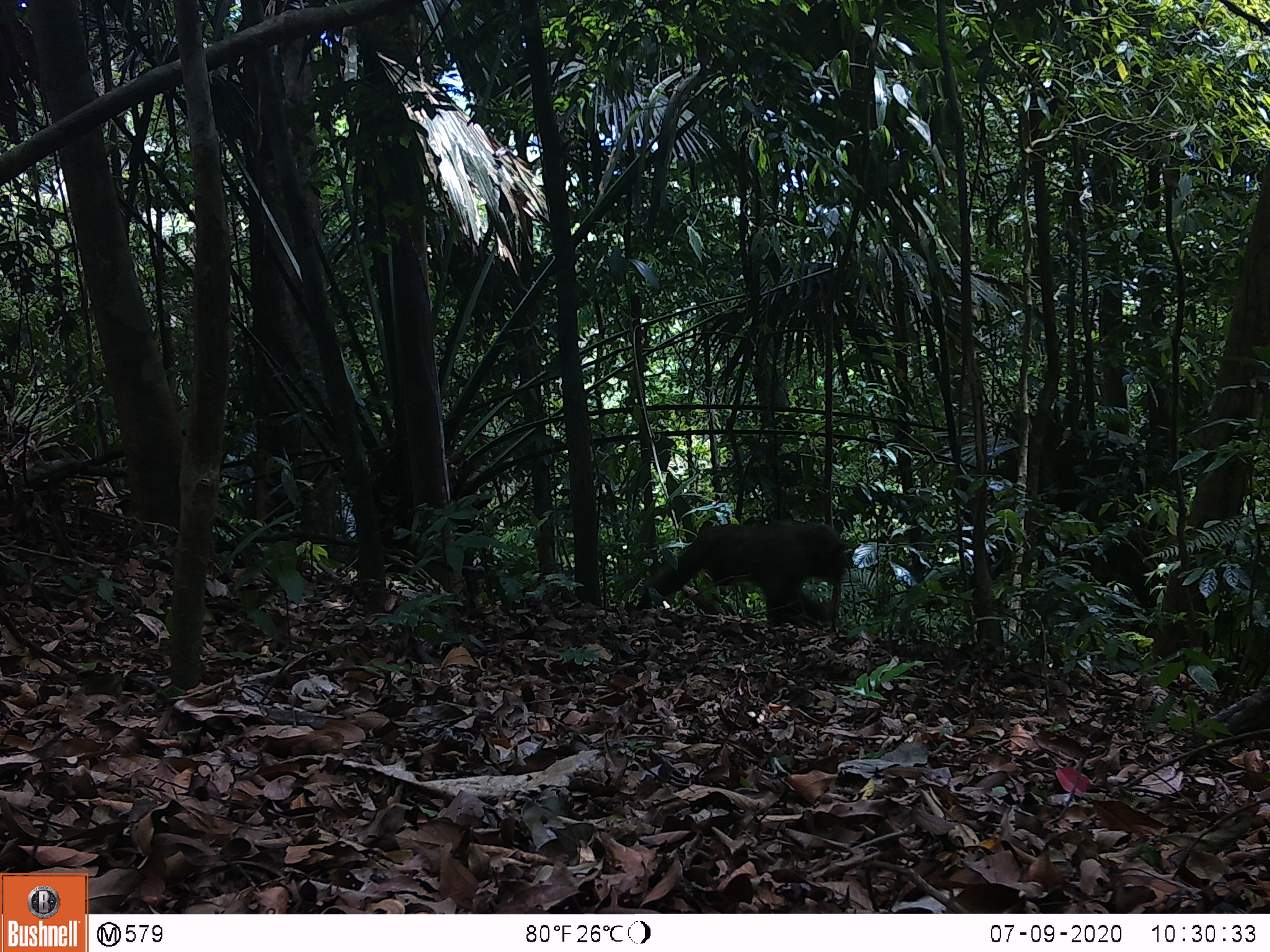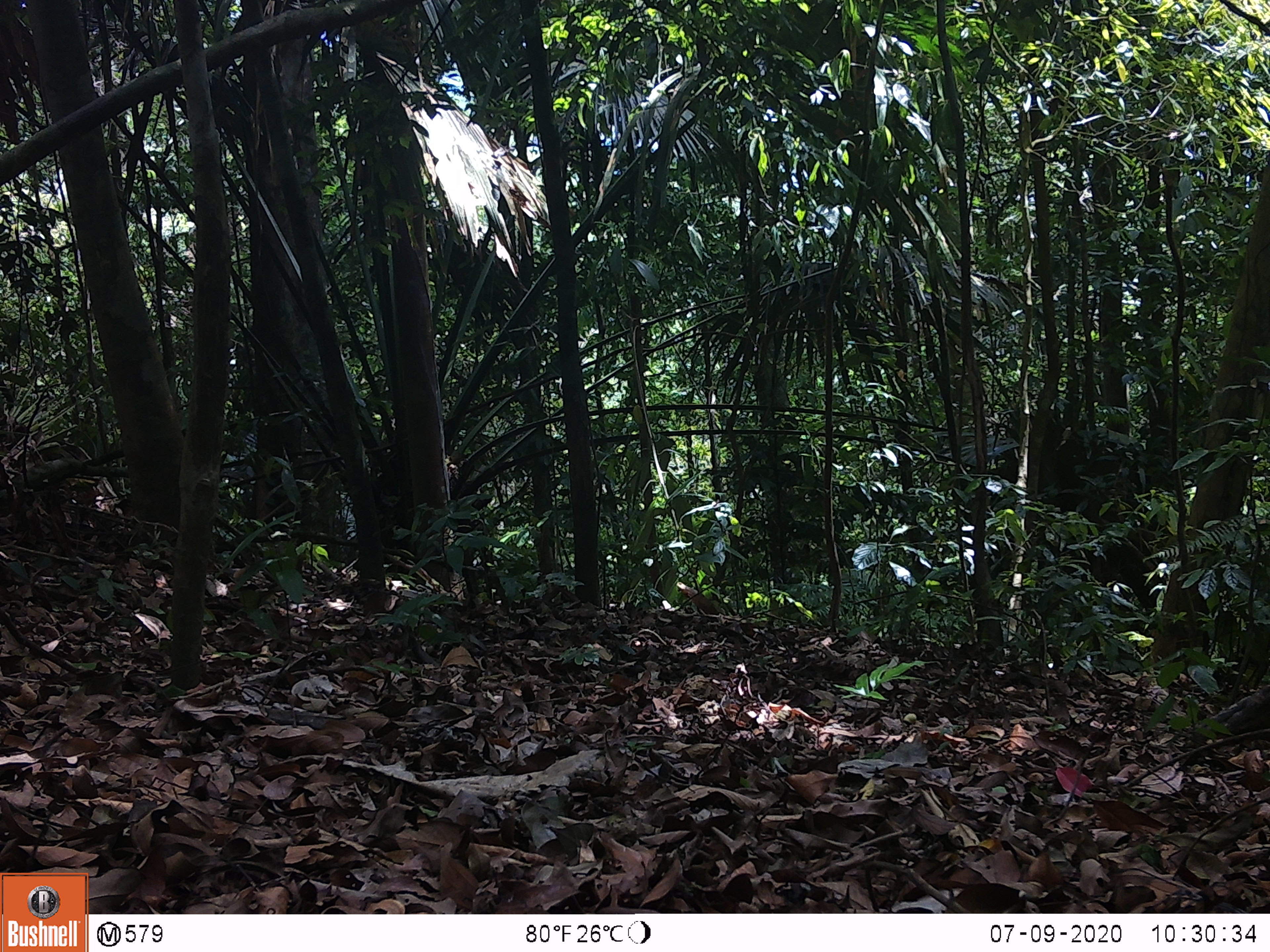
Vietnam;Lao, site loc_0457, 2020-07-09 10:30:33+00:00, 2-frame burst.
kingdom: Animalia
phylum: Chordata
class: Mammalia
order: Primates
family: Cercopithecidae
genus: Macaca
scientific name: Macaca arctoides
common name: stump-tailed macaque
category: stump tailed macaque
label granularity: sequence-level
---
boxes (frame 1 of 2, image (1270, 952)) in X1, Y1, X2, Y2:
stump tailed macaque: 636, 519, 852, 626